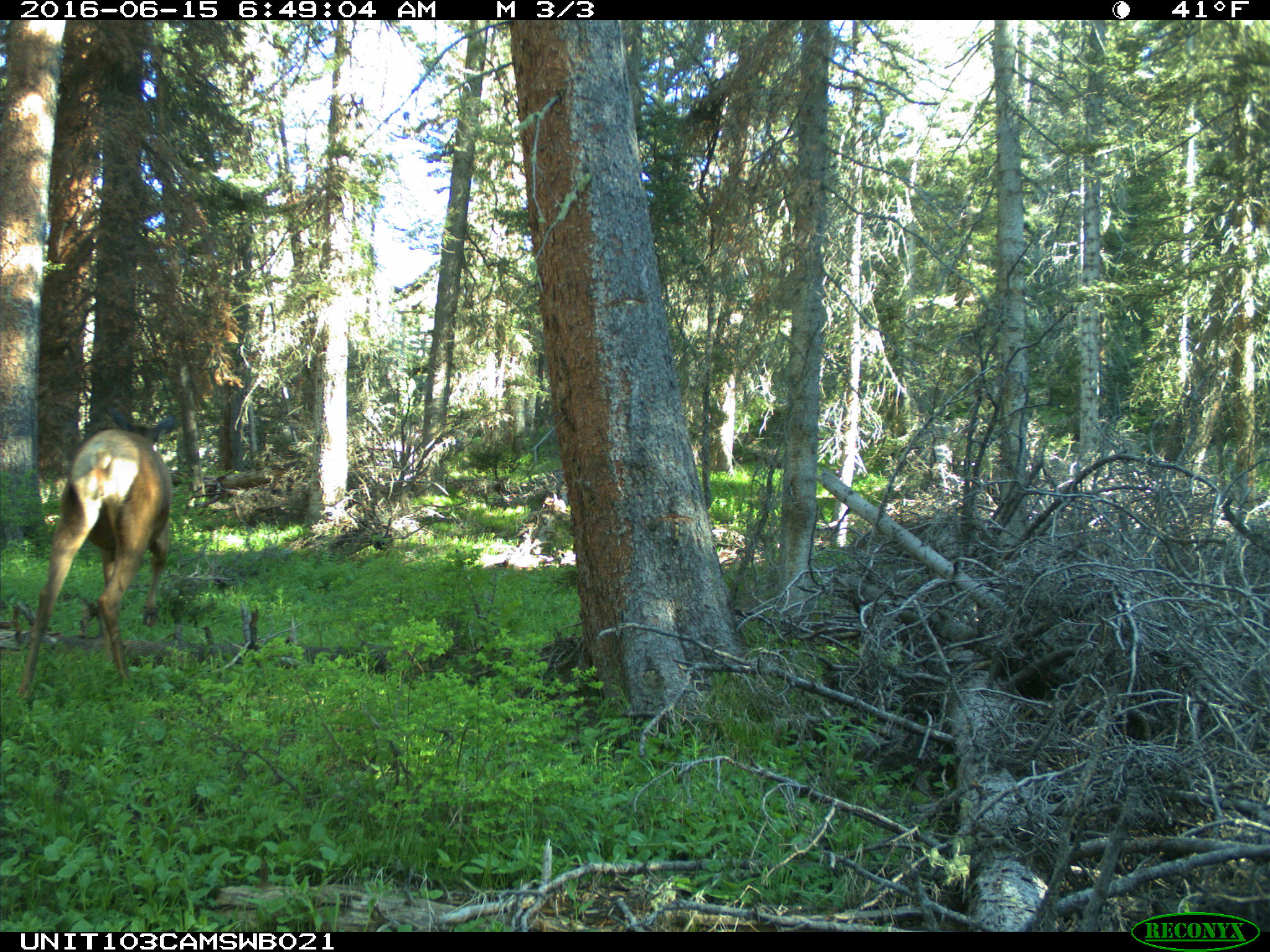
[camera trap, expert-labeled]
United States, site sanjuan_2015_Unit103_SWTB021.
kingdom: Animalia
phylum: Chordata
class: Mammalia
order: Artiodactyla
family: Cervidae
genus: Cervus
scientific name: Cervus elaphus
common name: red deer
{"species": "Cervus elaphus (red deer)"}